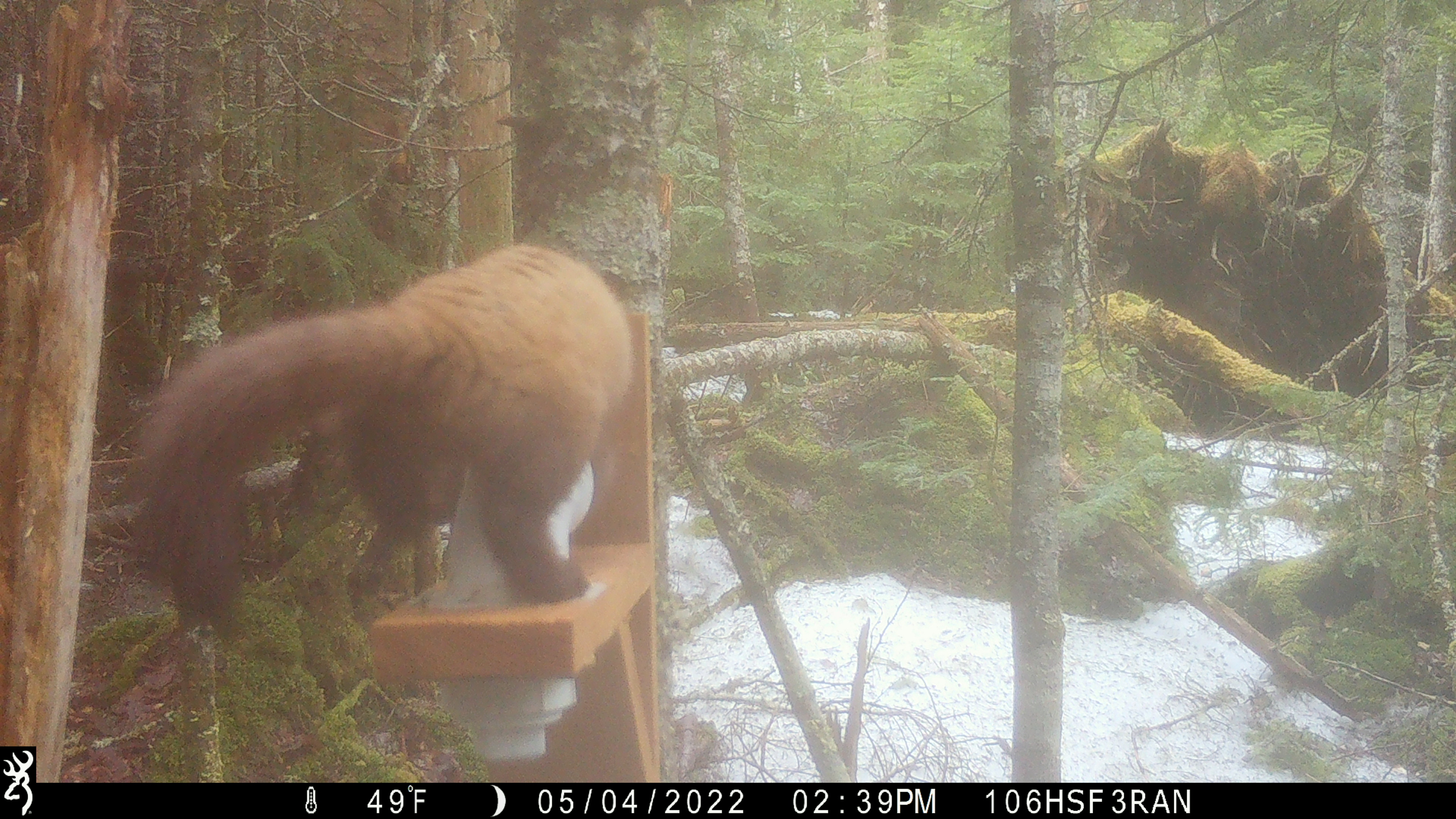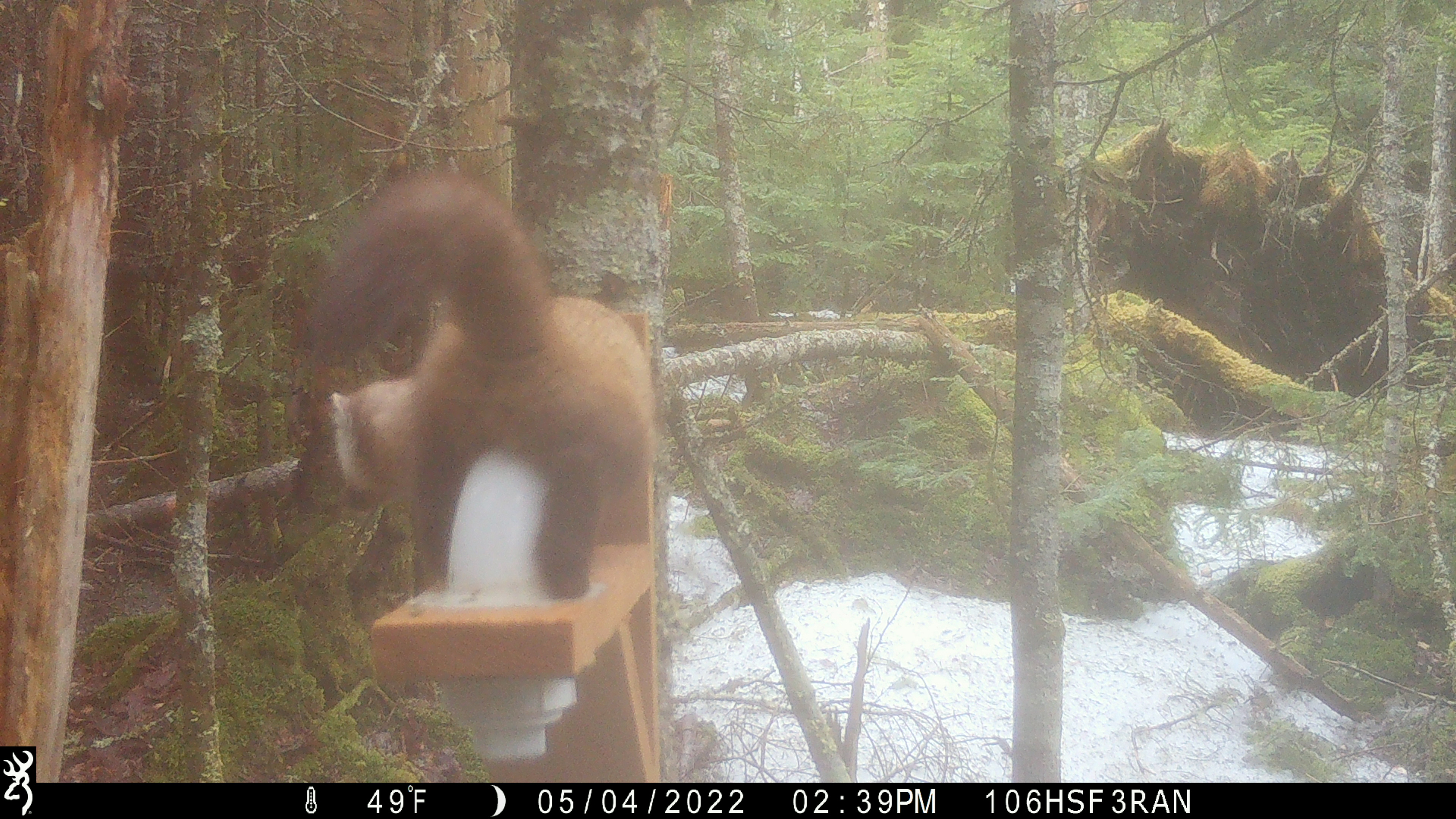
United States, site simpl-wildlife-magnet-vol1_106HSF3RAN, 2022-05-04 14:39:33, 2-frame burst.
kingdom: Animalia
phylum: Chordata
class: Mammalia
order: Carnivora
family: Mustelidae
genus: Martes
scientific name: Martes americana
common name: american marten